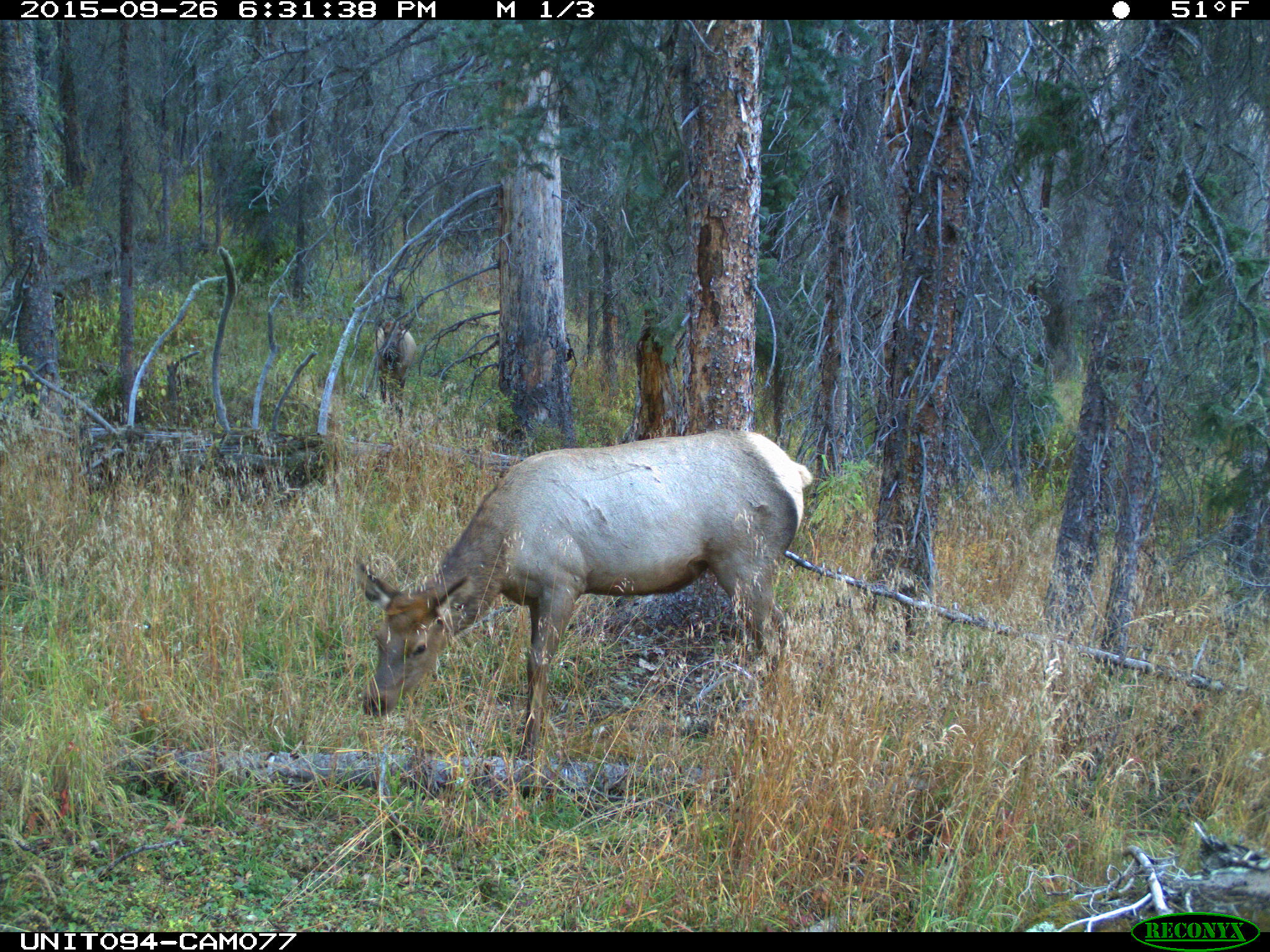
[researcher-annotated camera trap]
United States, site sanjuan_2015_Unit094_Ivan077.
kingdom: Animalia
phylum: Chordata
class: Mammalia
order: Artiodactyla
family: Cervidae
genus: Cervus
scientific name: Cervus elaphus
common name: red deer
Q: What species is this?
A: Cervus elaphus (red deer).